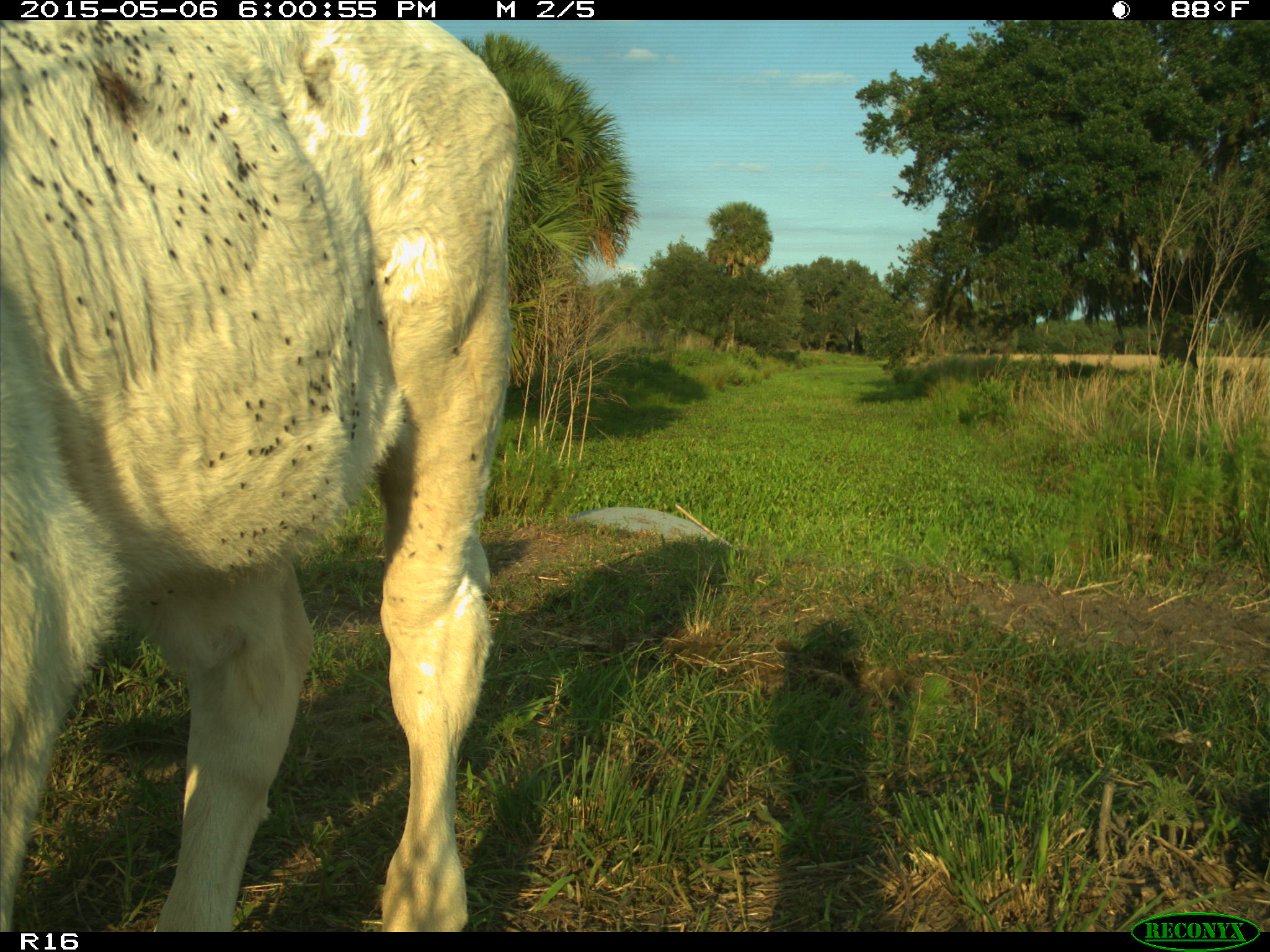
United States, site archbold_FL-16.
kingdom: Animalia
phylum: Chordata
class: Mammalia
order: Artiodactyla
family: Bovidae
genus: Bos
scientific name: Bos taurus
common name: domestic cow